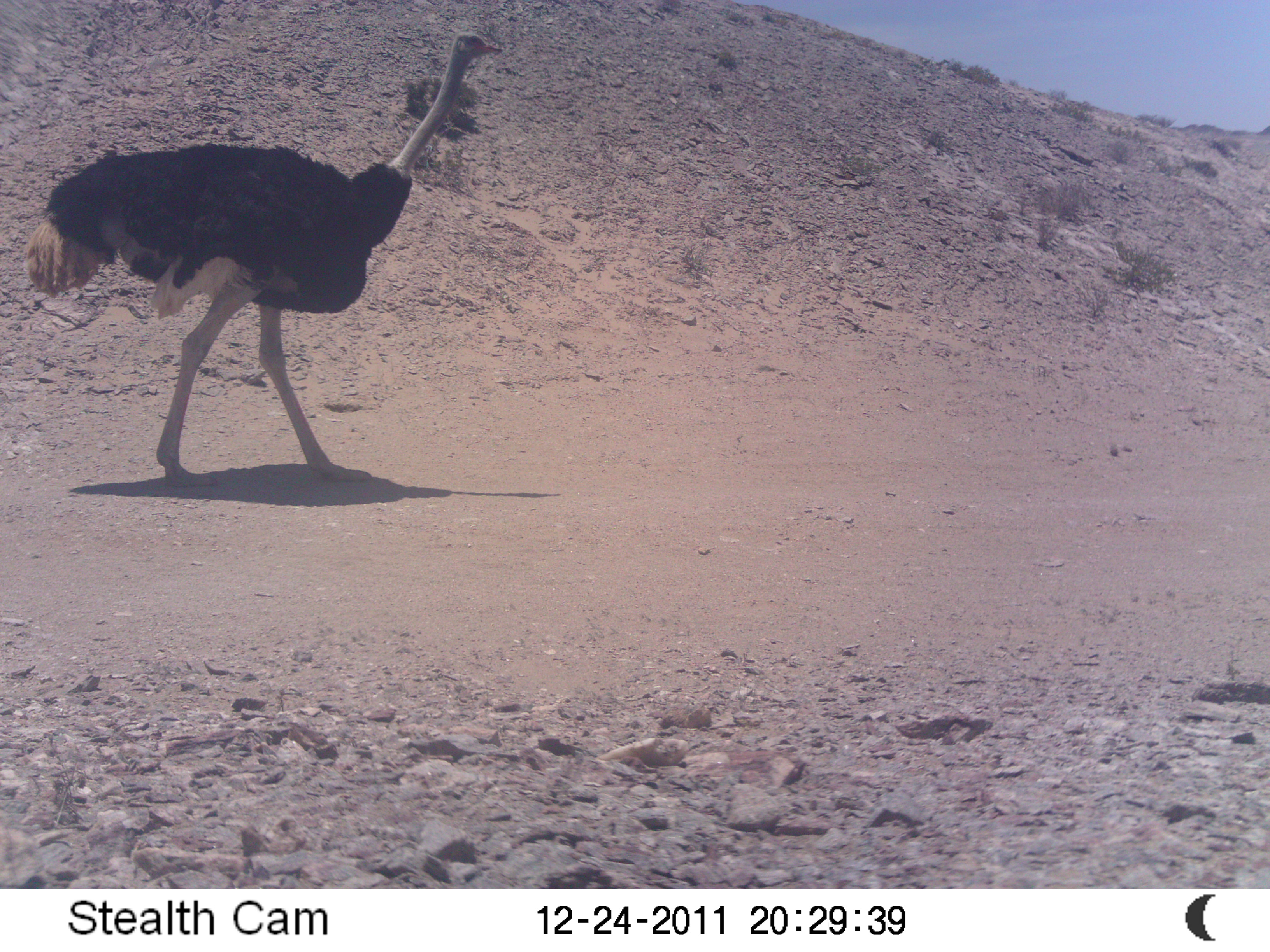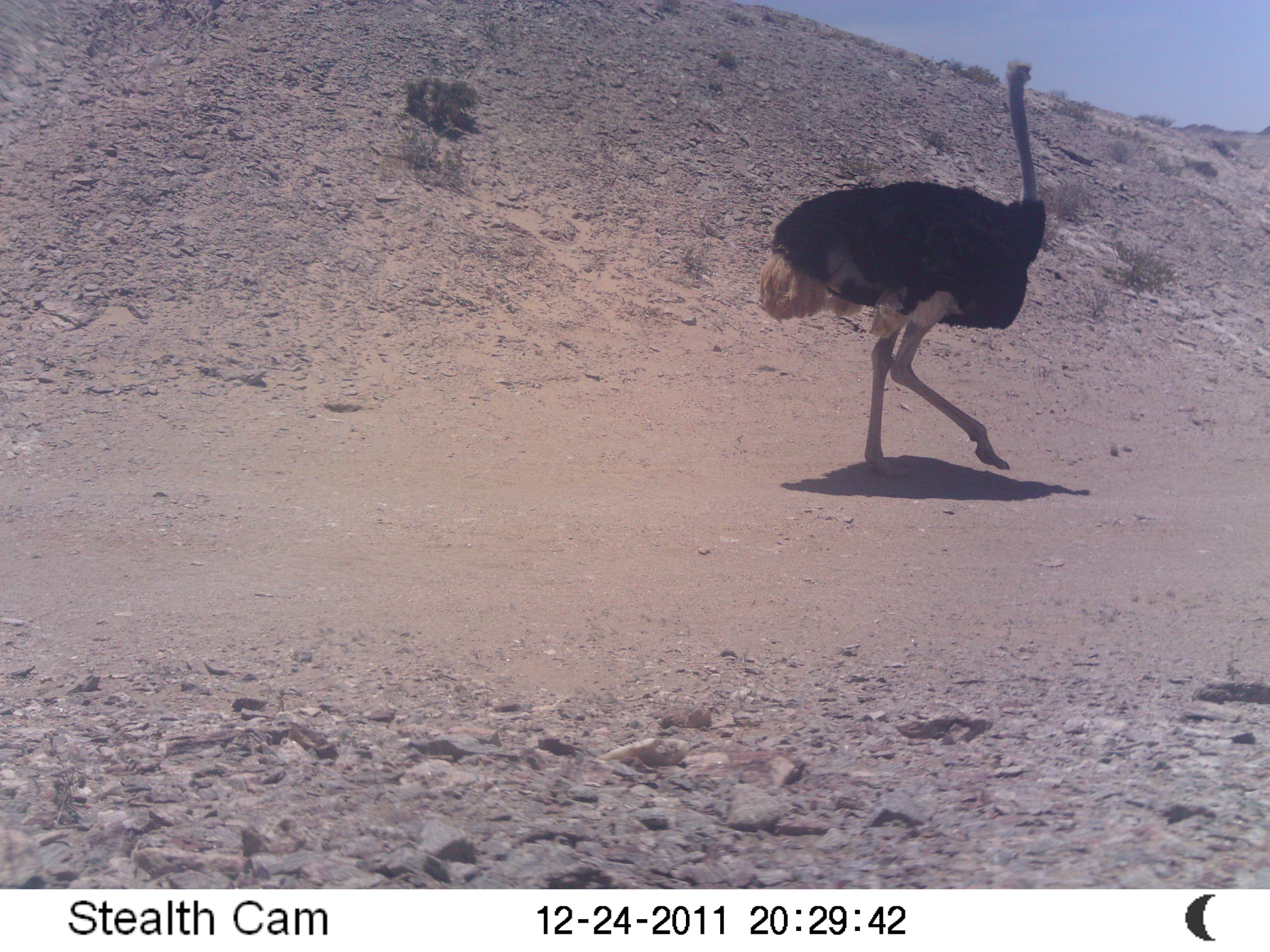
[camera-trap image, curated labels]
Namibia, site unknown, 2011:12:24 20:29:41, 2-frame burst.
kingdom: Animalia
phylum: Chordata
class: Aves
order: Struthioniformes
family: Struthionidae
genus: Struthio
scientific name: Struthio camelus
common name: common ostrich